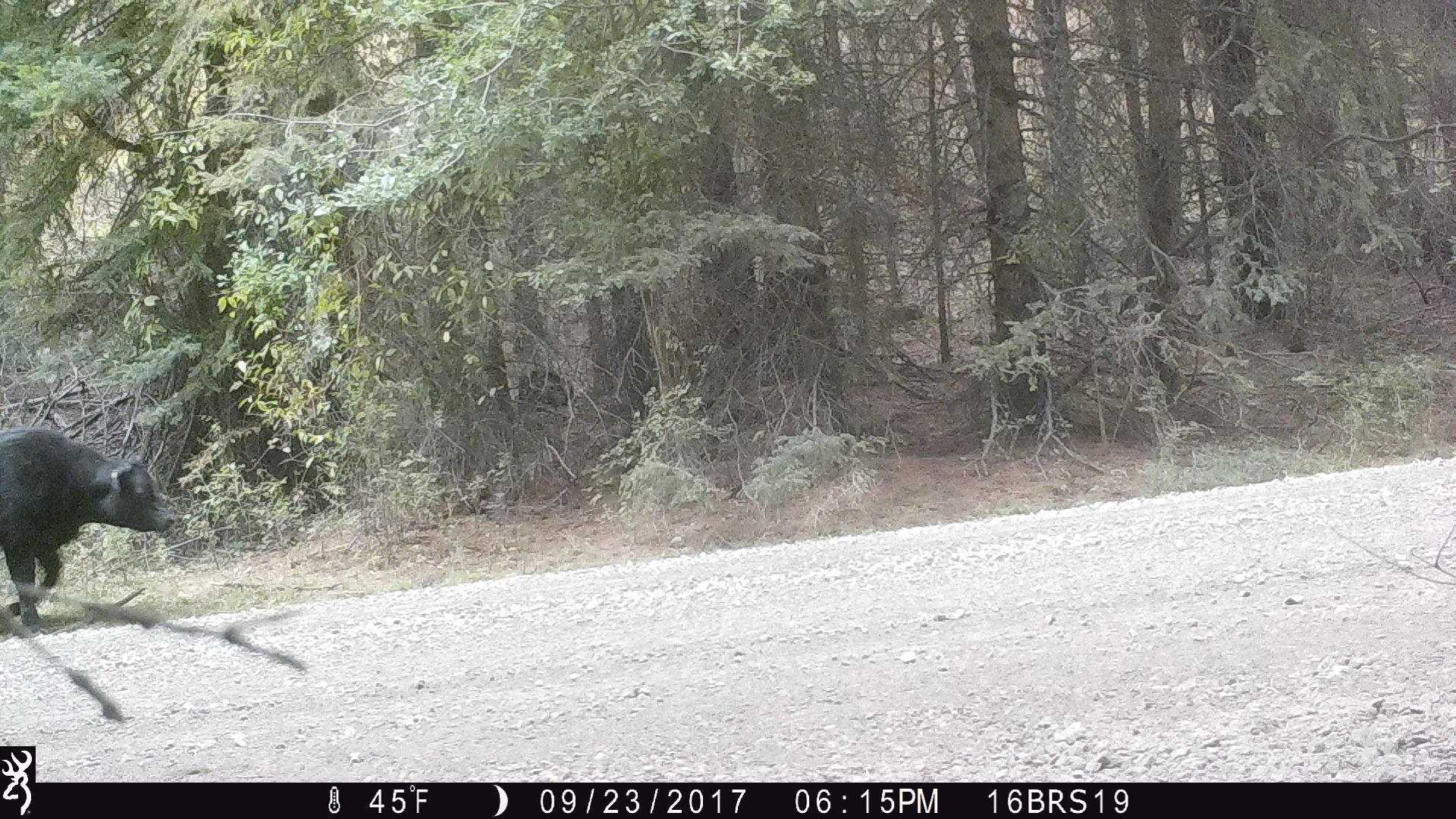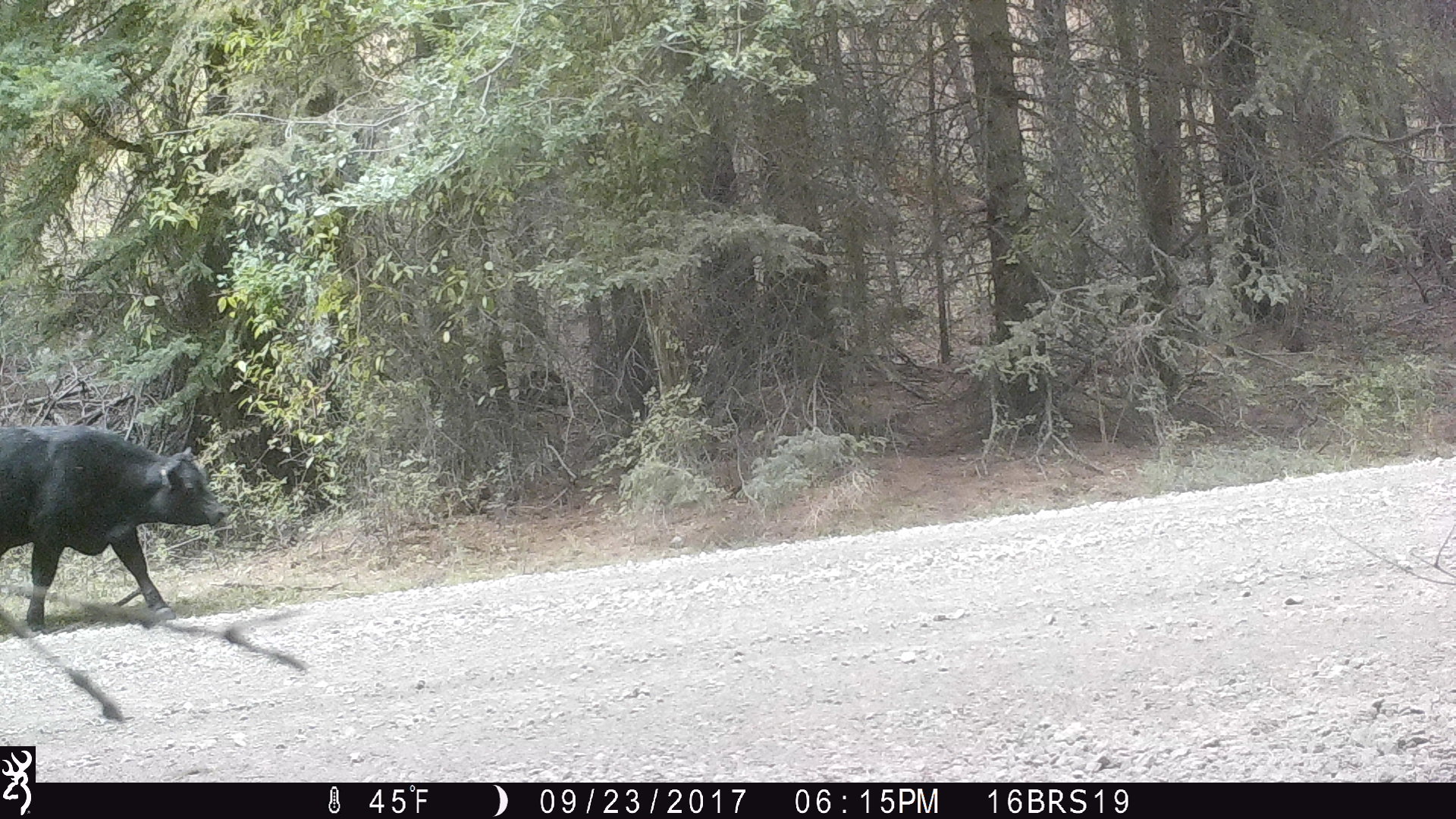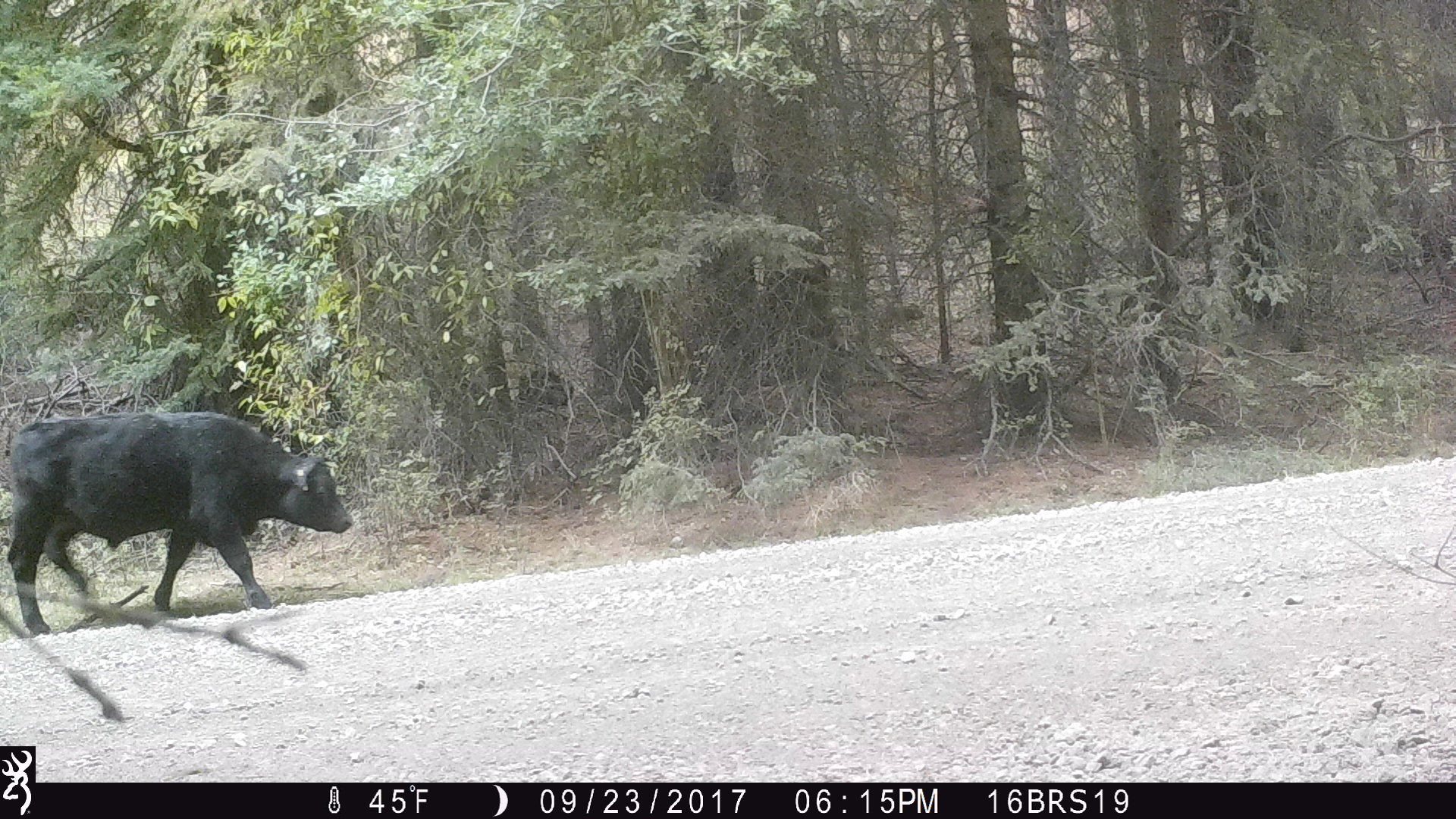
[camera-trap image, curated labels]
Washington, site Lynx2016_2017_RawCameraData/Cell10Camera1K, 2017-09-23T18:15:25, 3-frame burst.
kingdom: Animalia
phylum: Chordata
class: Mammalia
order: Artiodactyla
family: Bovidae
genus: Bos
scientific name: Bos taurus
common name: domestic cattle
Domestic cattle (Bos taurus). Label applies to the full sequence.